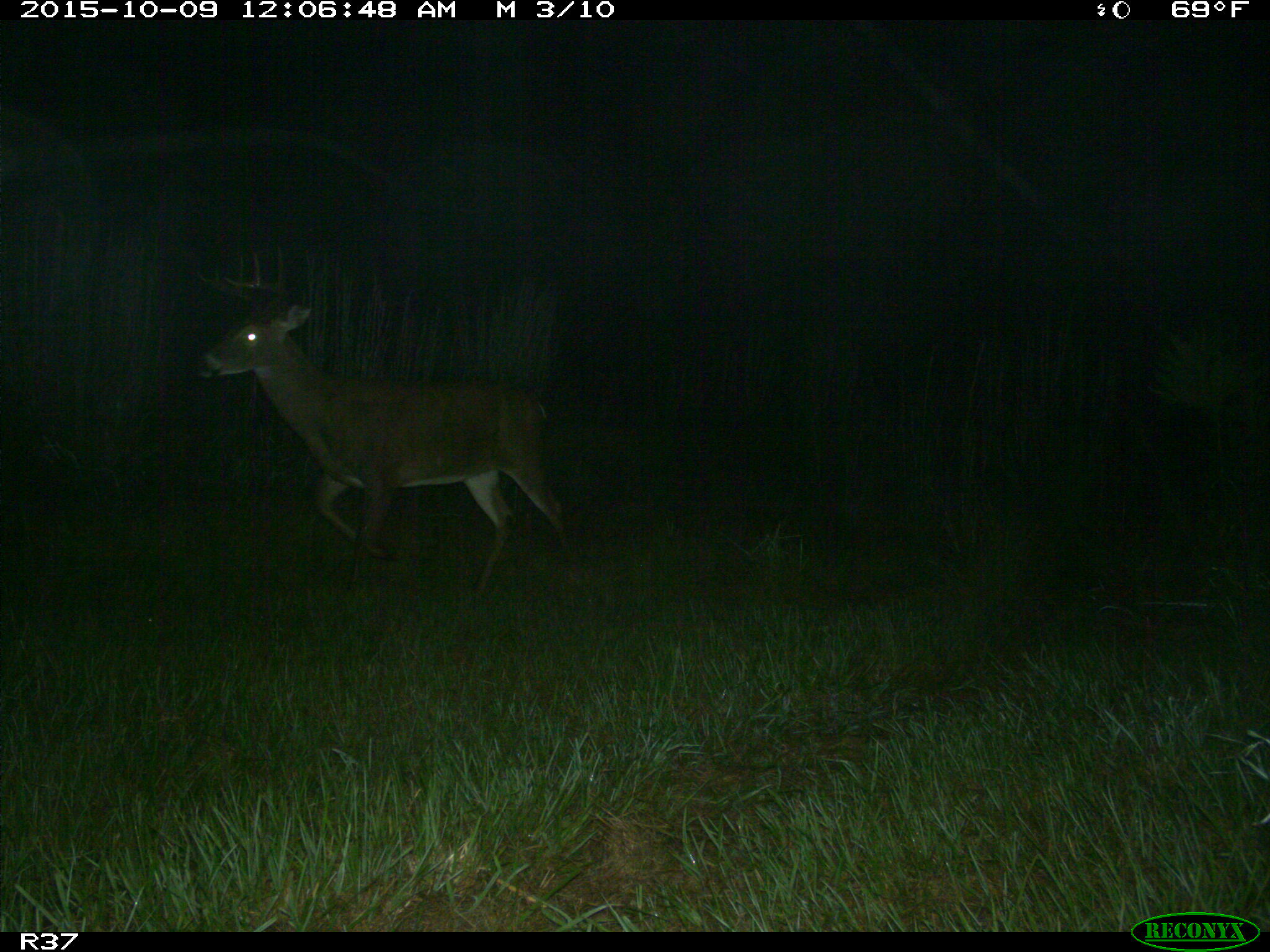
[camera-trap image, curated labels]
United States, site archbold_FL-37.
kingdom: Animalia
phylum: Chordata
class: Mammalia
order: Artiodactyla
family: Cervidae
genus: Odocoileus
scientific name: Odocoileus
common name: deer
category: unidentified deer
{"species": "unidentified deer (deer) (Odocoileus)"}